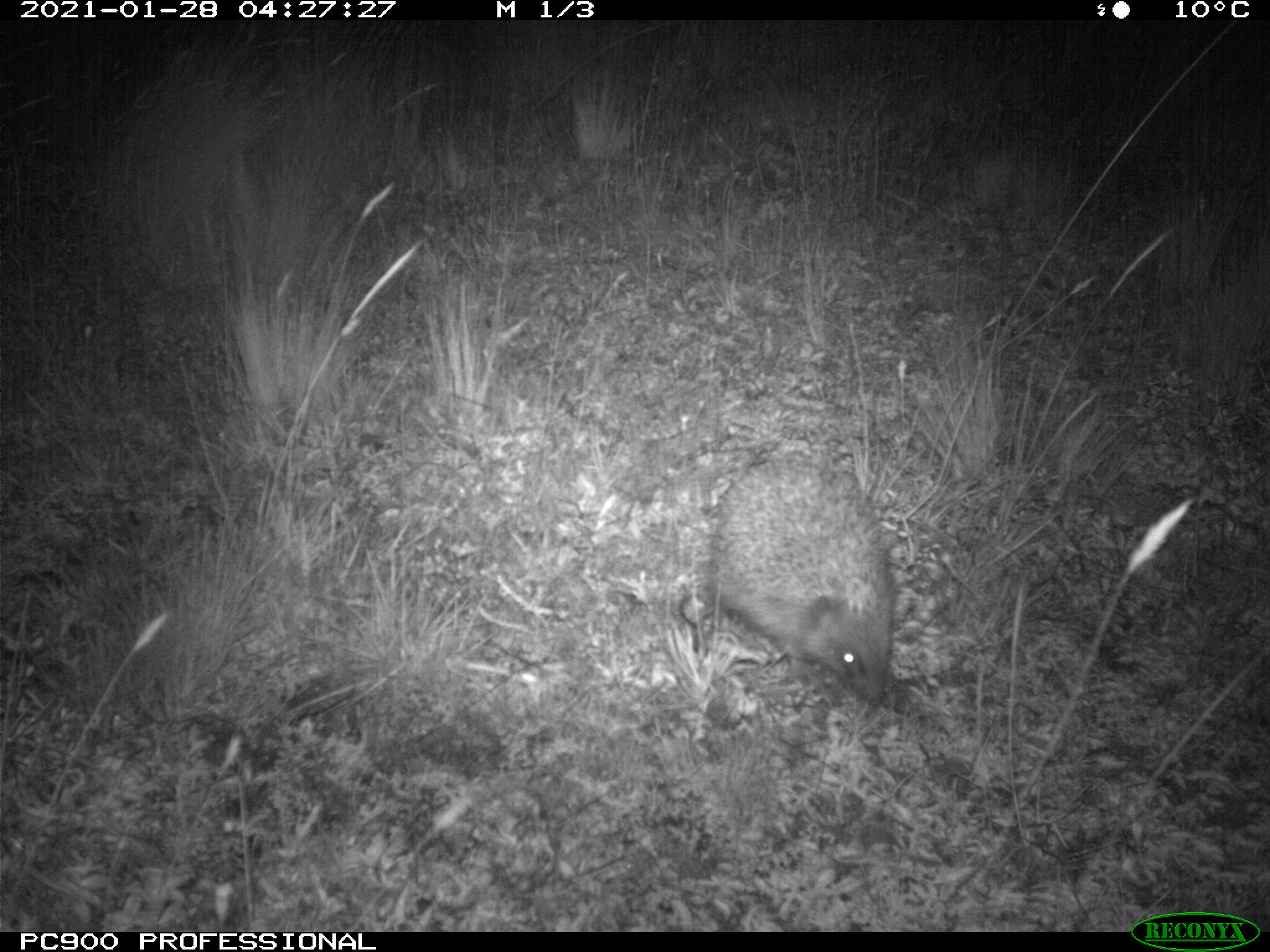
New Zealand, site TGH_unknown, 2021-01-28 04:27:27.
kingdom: Animalia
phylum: Chordata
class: Mammalia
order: Eulipotyphla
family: Erinaceidae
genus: Erinaceus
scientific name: Erinaceus europaeus europaeus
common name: european hedgehog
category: hedgehog